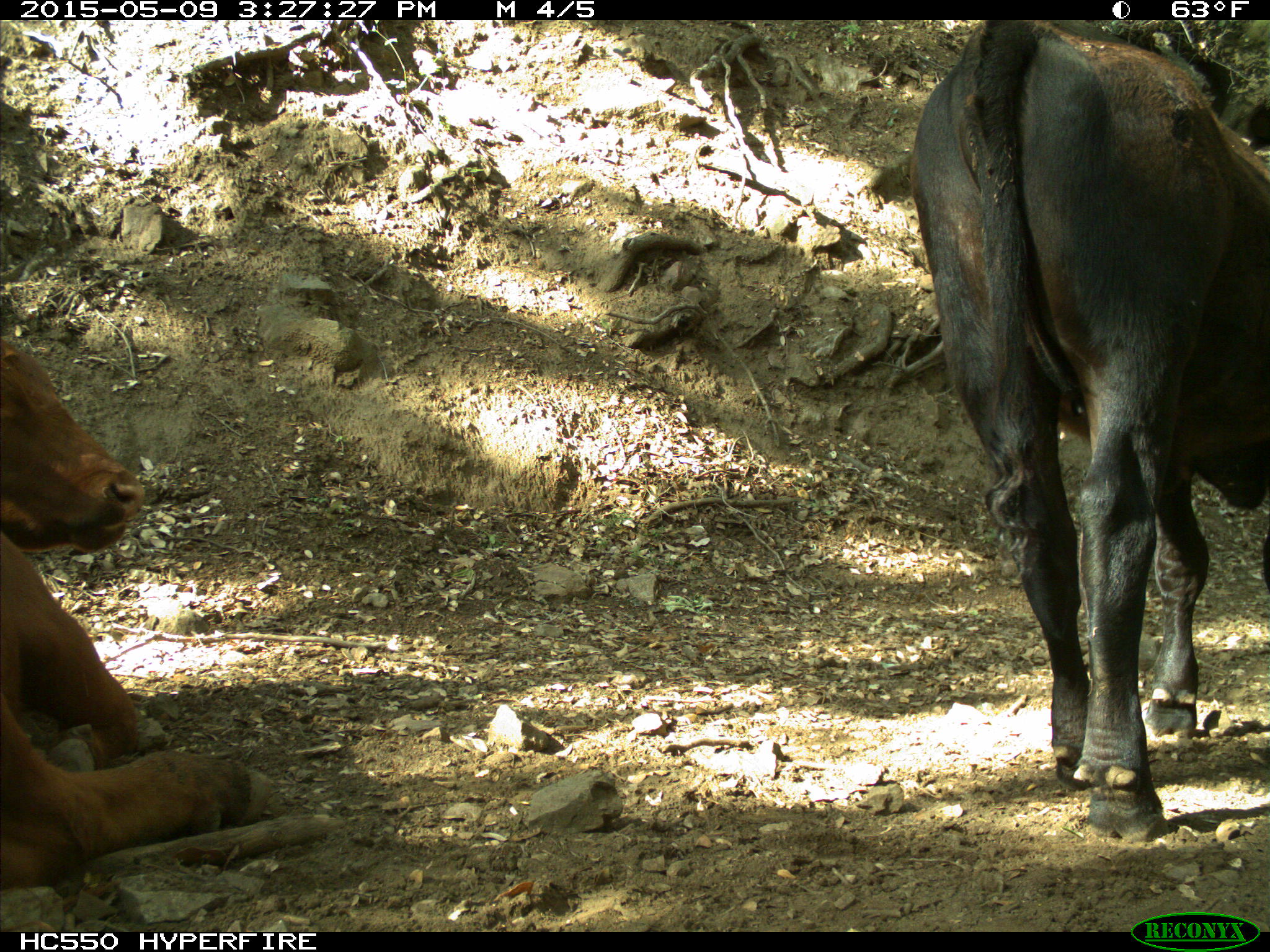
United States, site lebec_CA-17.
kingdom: Animalia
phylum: Chordata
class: Mammalia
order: Artiodactyla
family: Bovidae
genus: Bos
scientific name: Bos taurus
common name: domestic cow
Bos taurus (domestic cow).